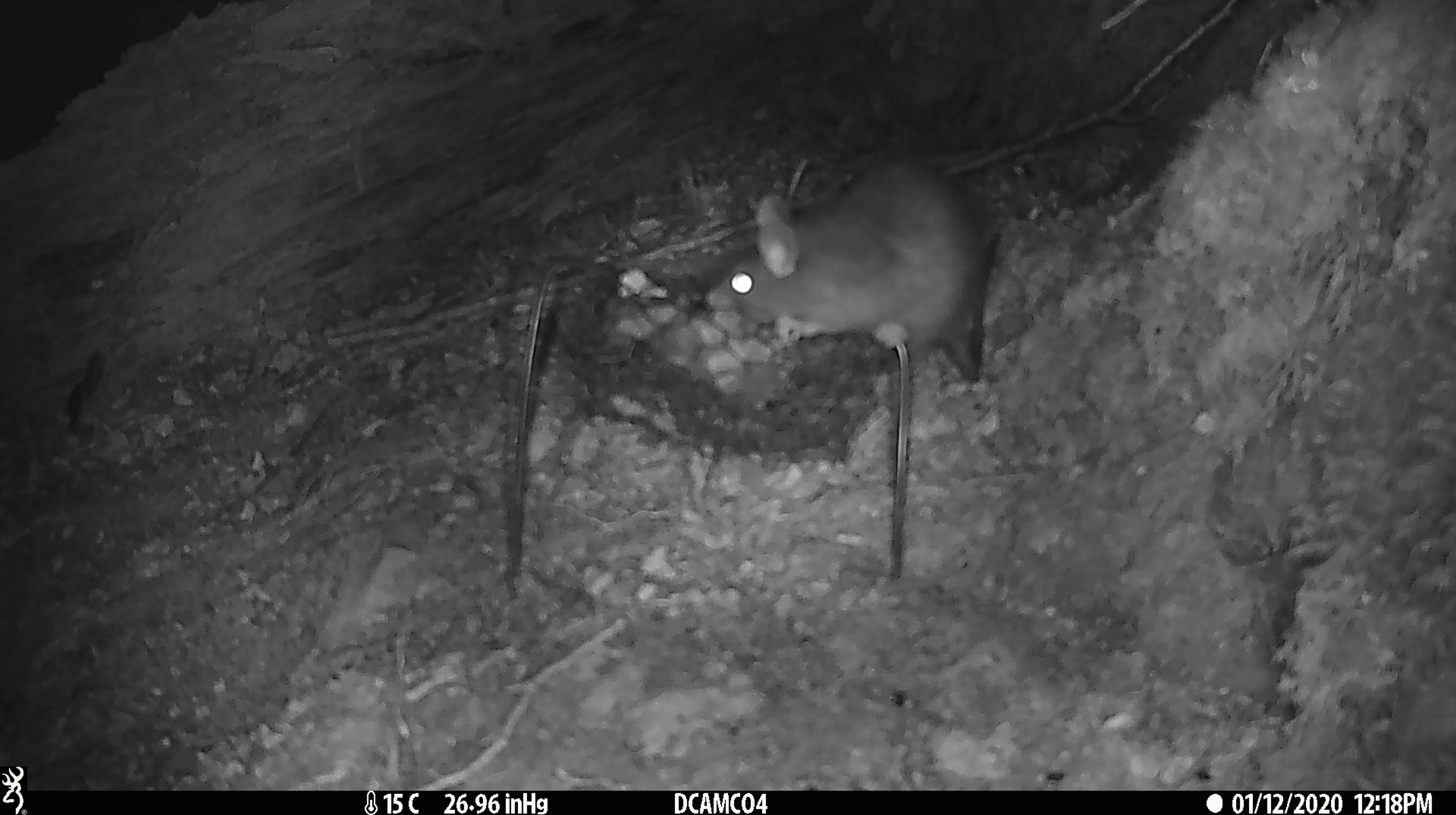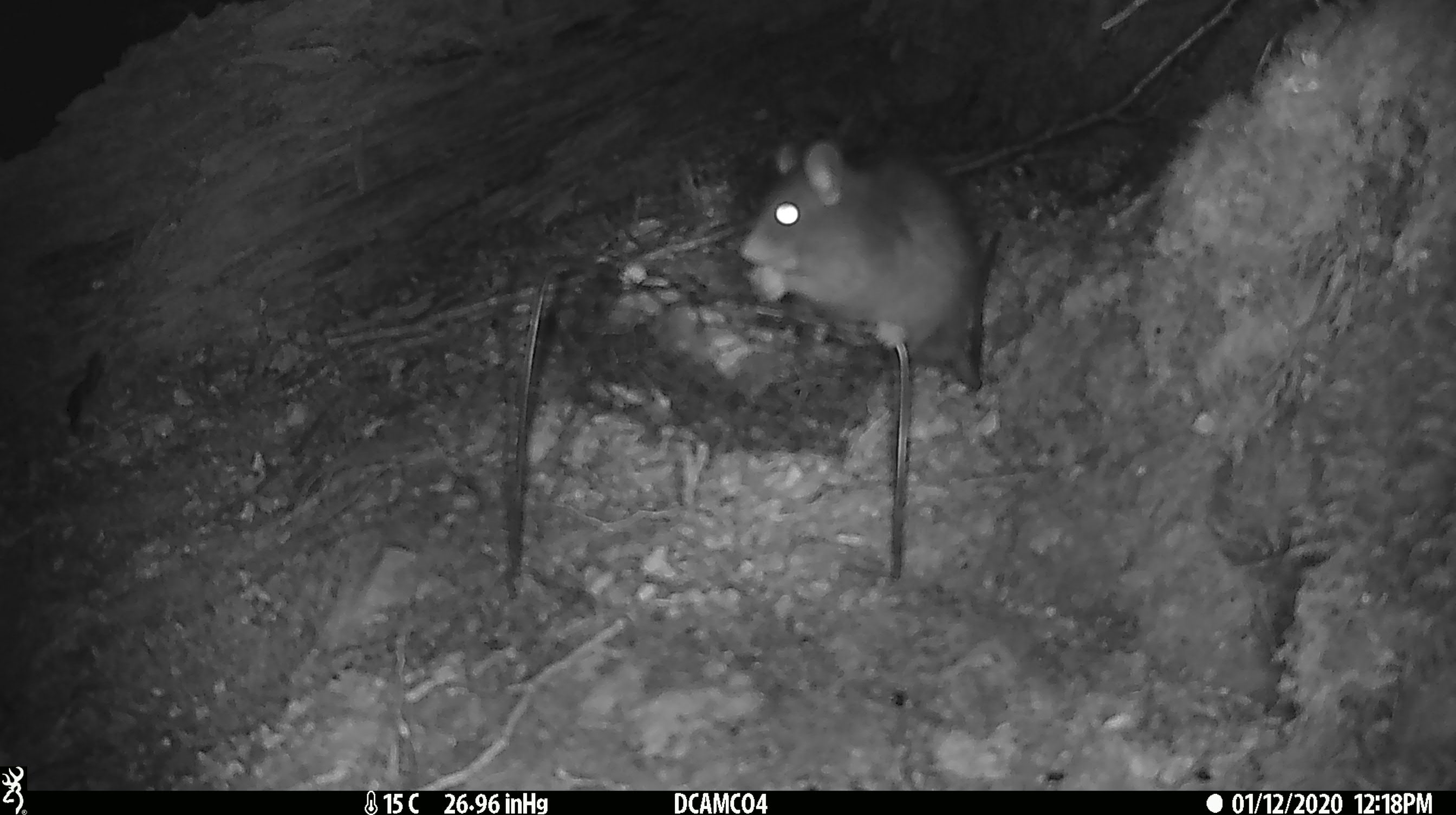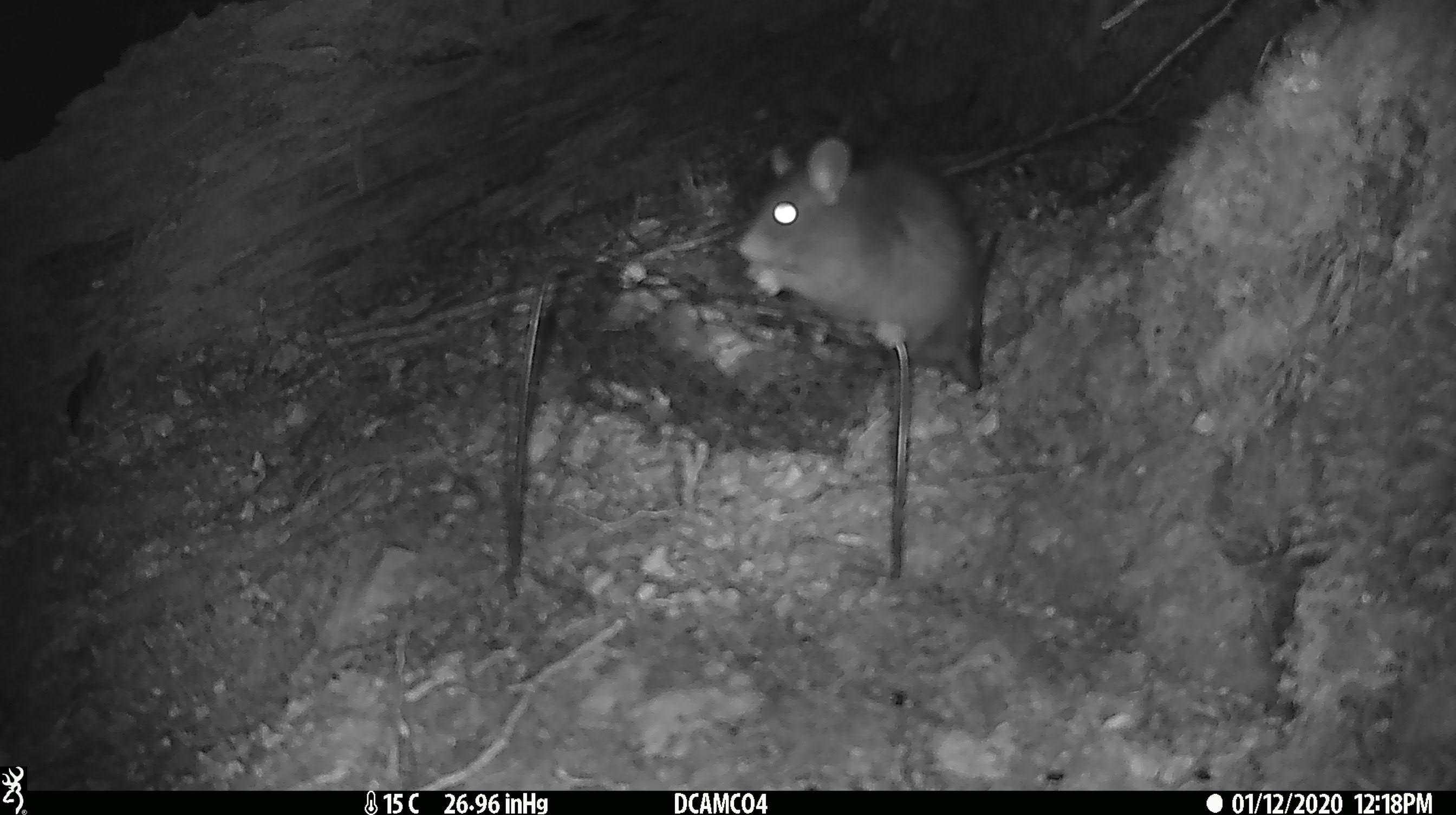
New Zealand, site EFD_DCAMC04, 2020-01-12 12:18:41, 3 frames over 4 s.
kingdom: Animalia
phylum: Chordata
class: Mammalia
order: Rodentia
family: Muridae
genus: Rattus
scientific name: Rattus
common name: rat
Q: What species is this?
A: Rat (Rattus).